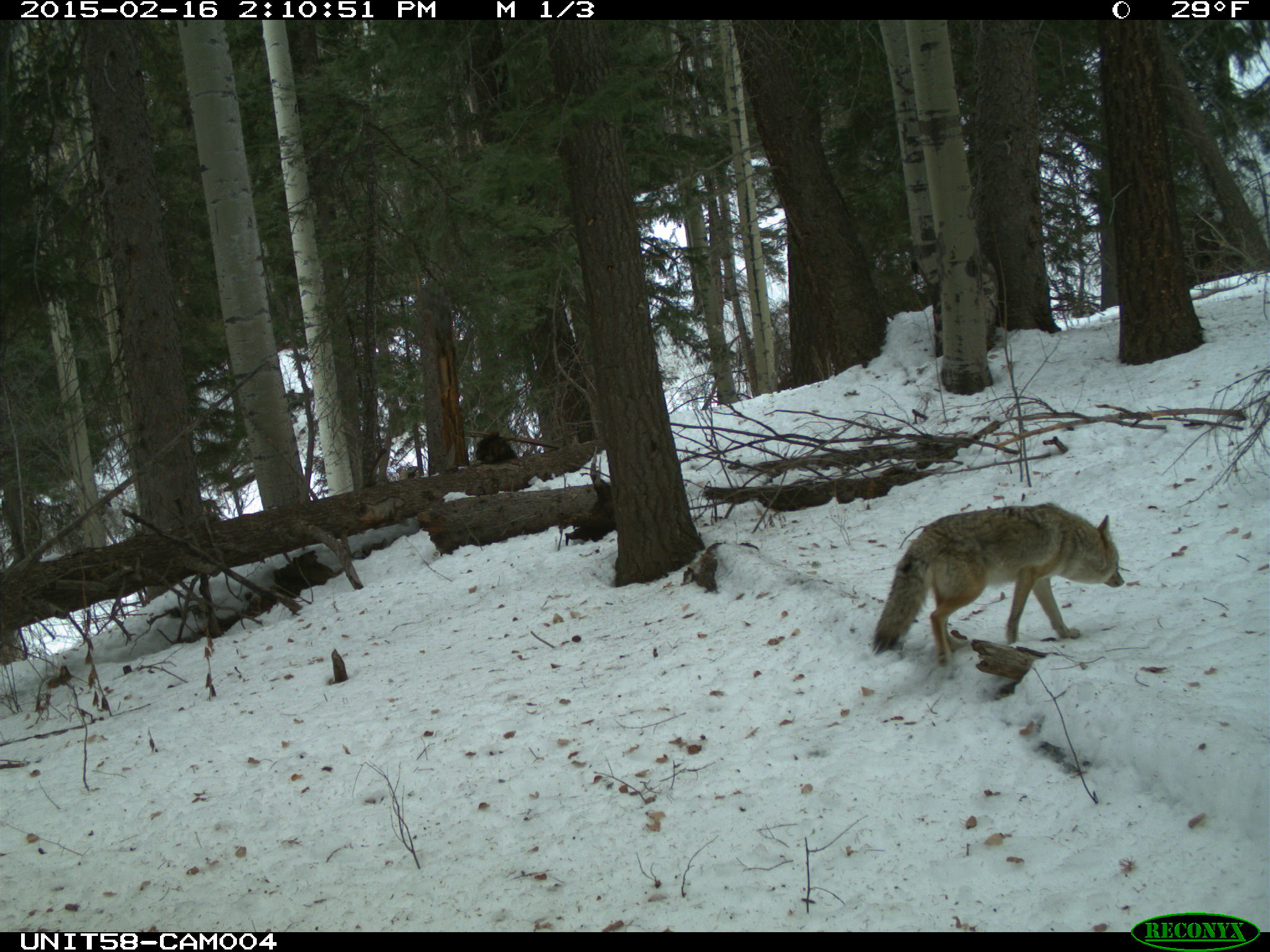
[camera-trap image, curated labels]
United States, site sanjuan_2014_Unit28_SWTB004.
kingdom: Animalia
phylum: Chordata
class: Mammalia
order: Carnivora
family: Canidae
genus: Canis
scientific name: Canis latrans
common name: coyote